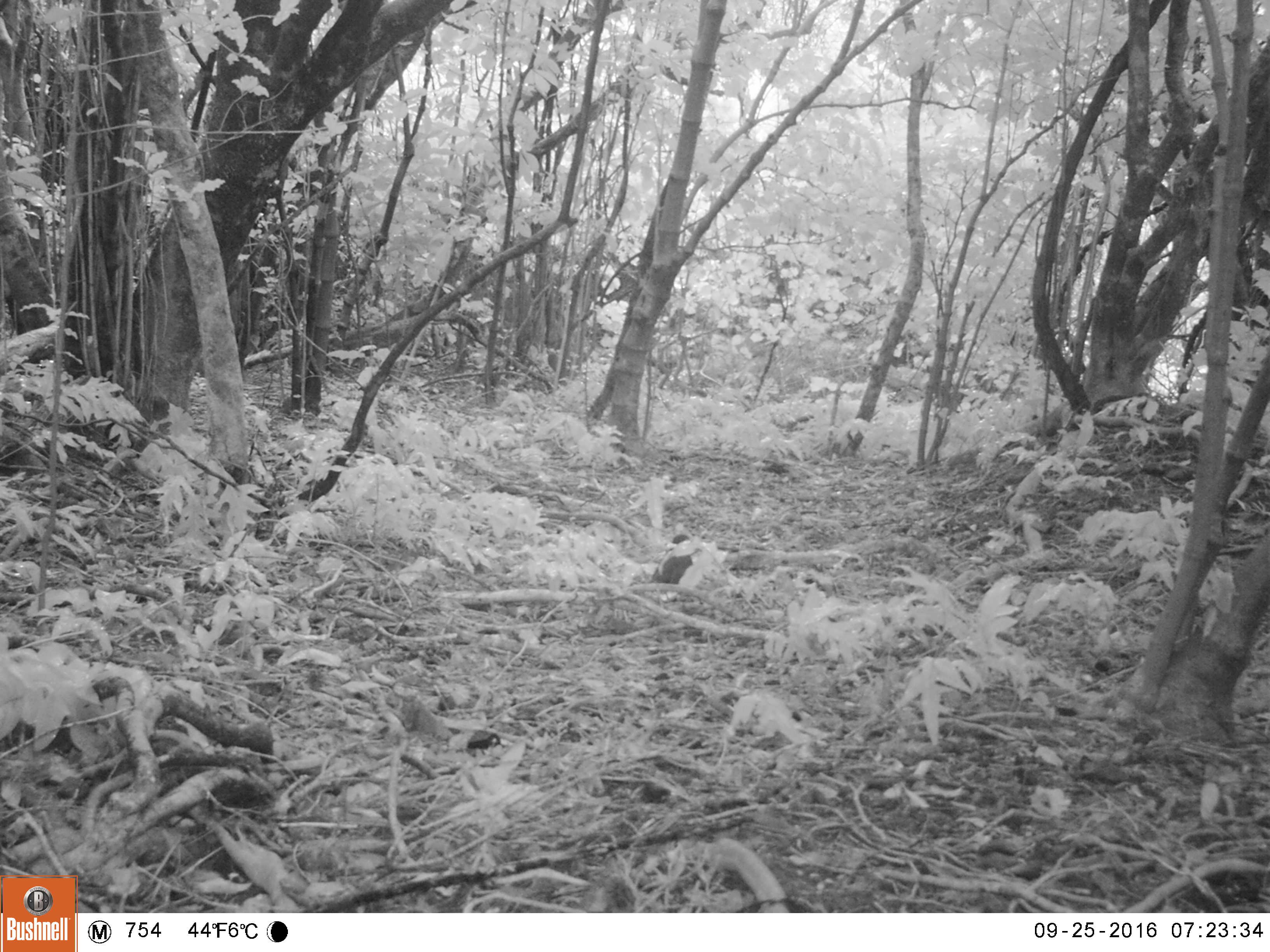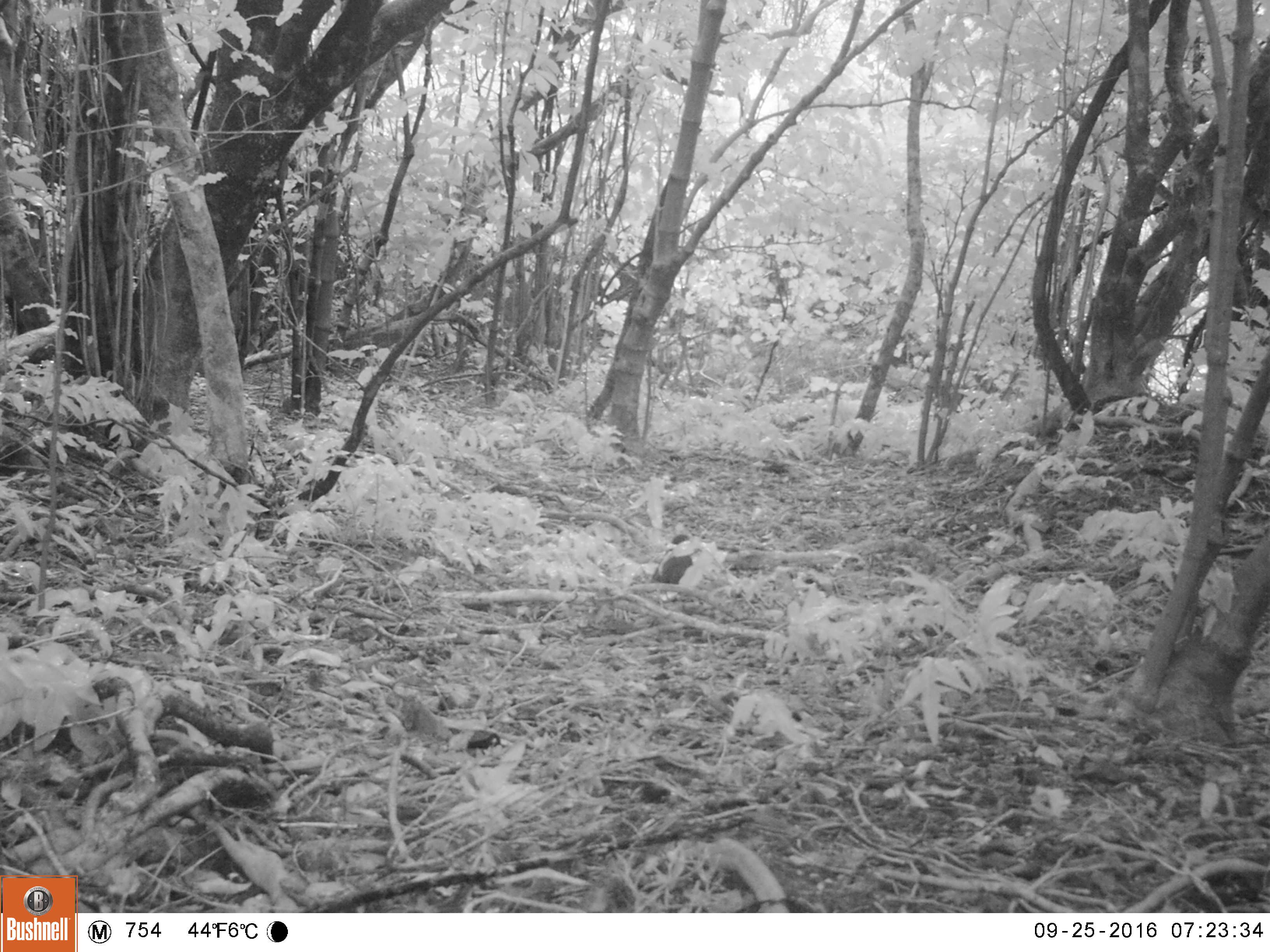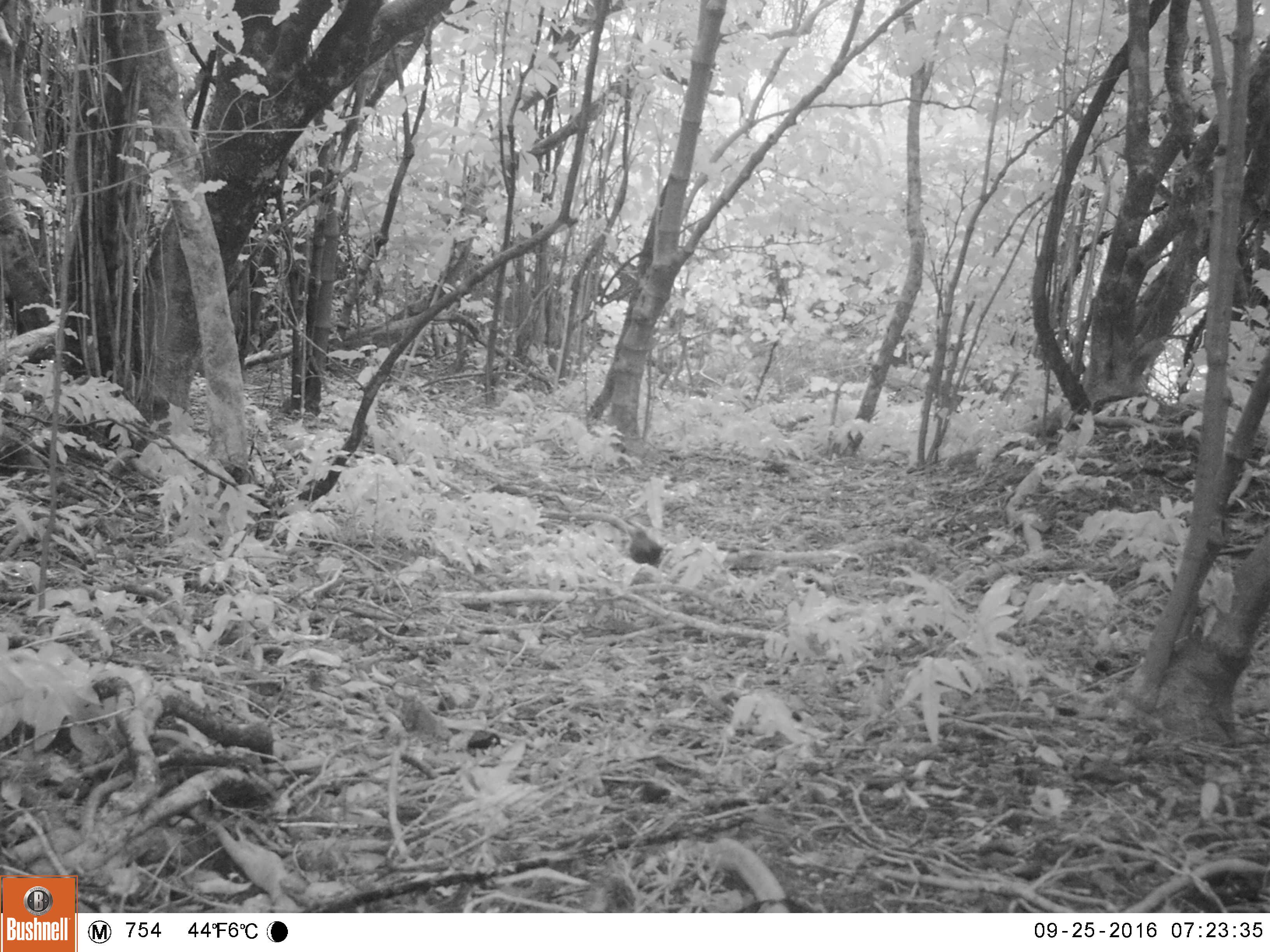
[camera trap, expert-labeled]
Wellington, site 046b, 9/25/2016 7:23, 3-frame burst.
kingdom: Animalia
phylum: Chordata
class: Aves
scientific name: Aves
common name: bird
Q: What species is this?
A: Bird (Aves).